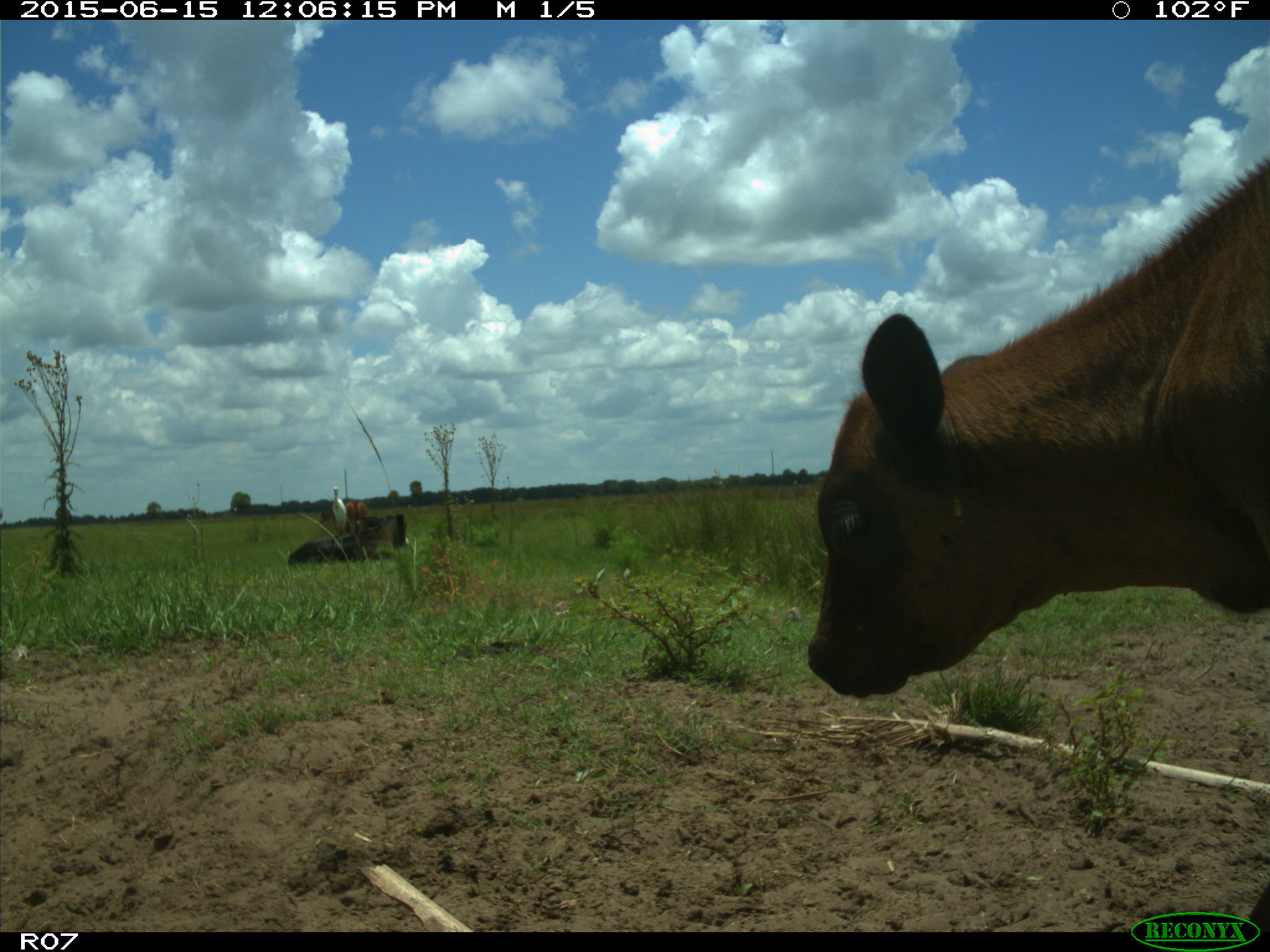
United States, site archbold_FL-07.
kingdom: Animalia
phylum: Chordata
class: Mammalia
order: Artiodactyla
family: Bovidae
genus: Bos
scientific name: Bos taurus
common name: domestic cow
Bos taurus (domestic cow).